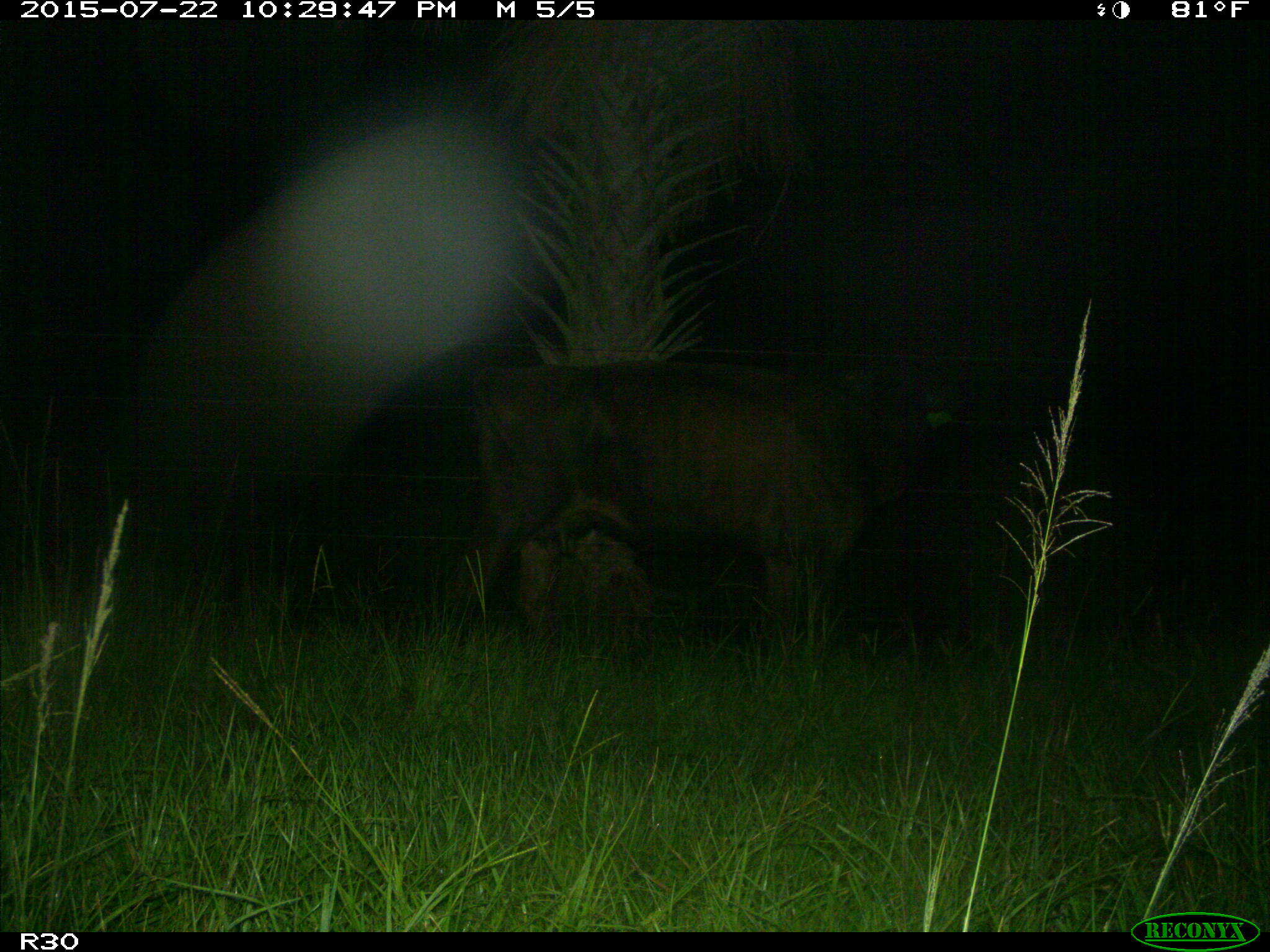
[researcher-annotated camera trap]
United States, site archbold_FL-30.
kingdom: Animalia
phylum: Chordata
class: Mammalia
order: Artiodactyla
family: Bovidae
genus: Bos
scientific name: Bos taurus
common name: domestic cow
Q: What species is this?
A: Bos taurus (domestic cow).